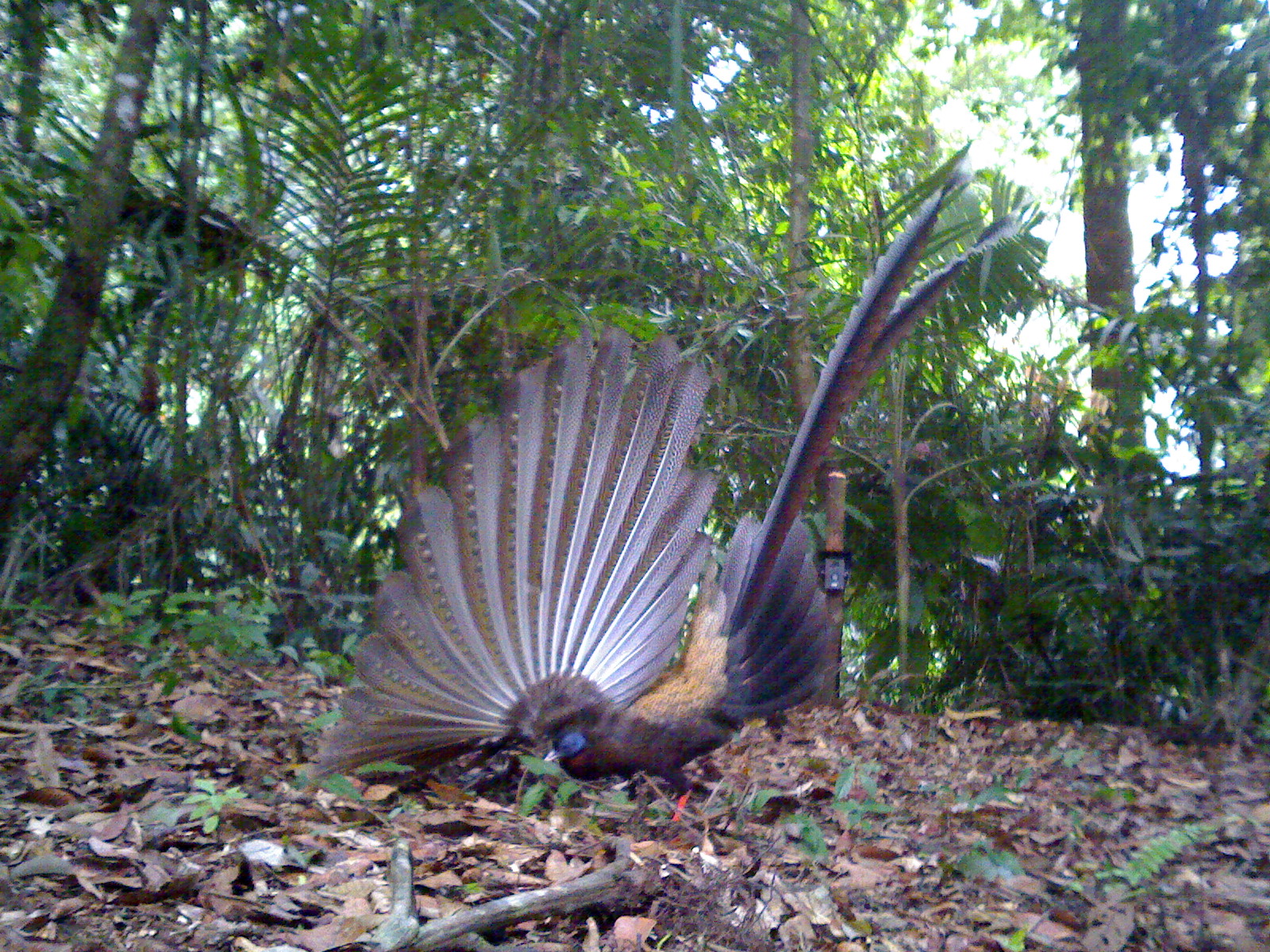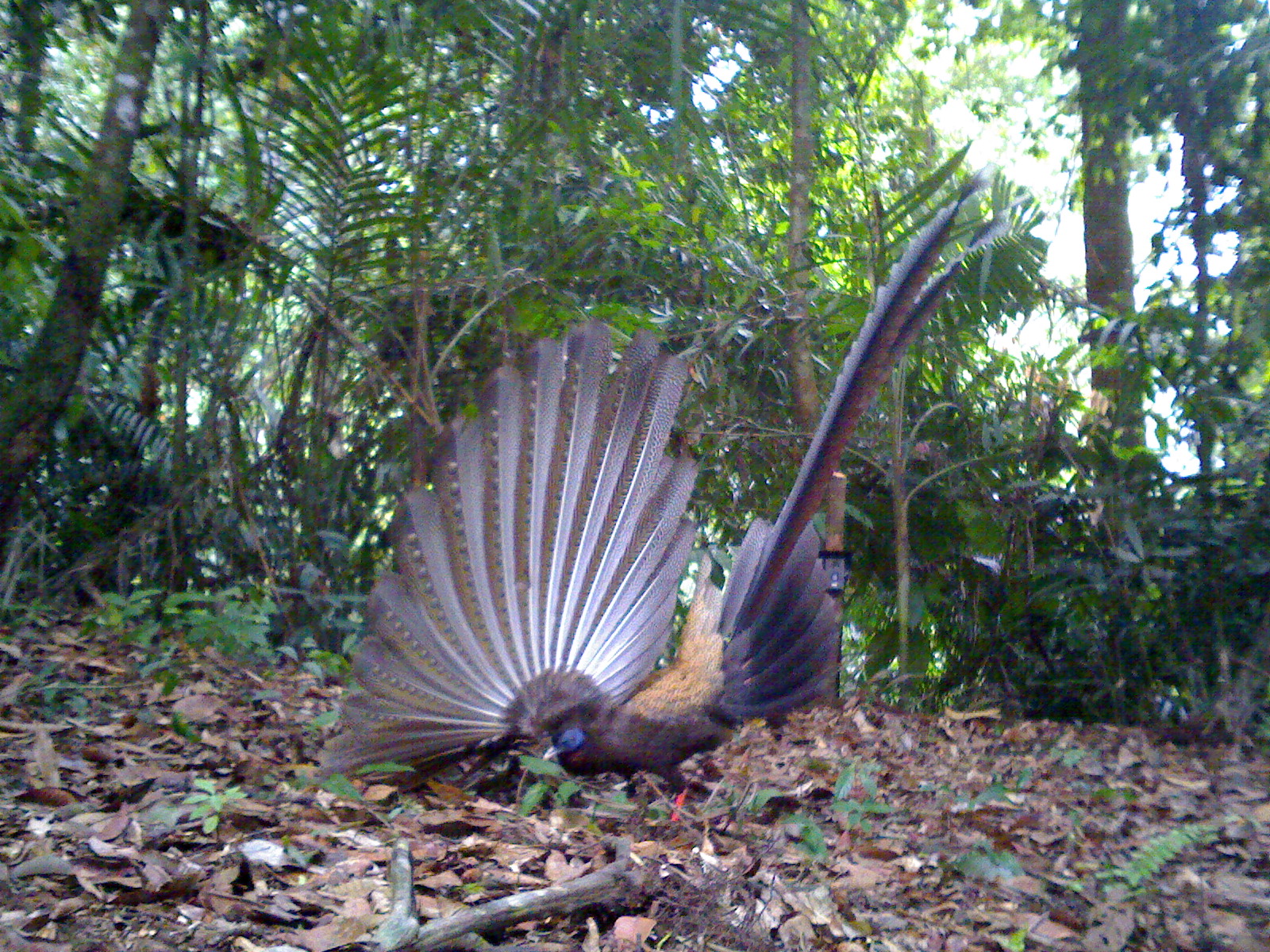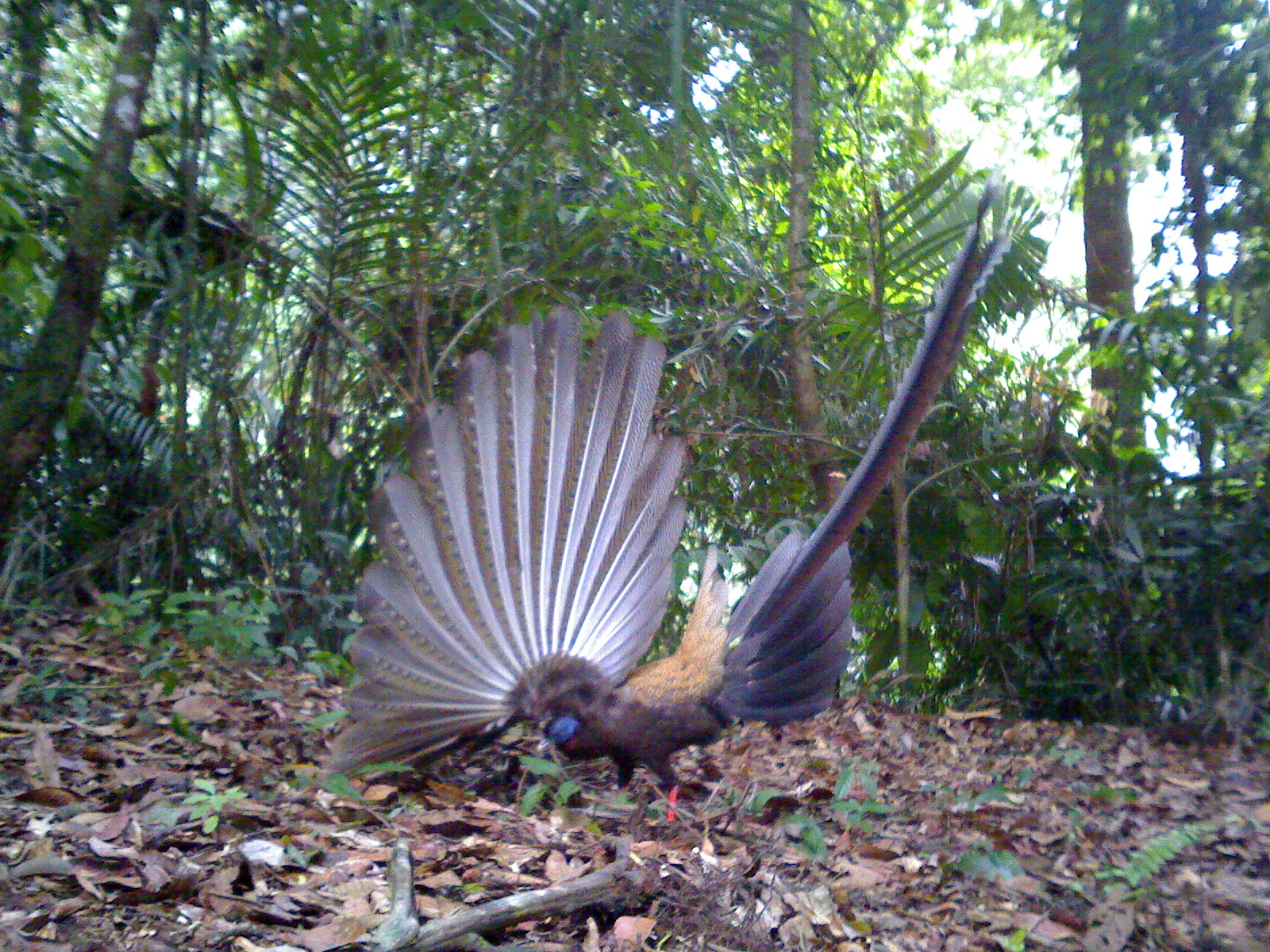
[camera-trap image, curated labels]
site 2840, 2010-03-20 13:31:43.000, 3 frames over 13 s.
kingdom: Animalia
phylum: Chordata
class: Aves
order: Galliformes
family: Phasianidae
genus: Argusianus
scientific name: Argusianus argus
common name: great argus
Argusianus argus (great argus), count 1, sex female.